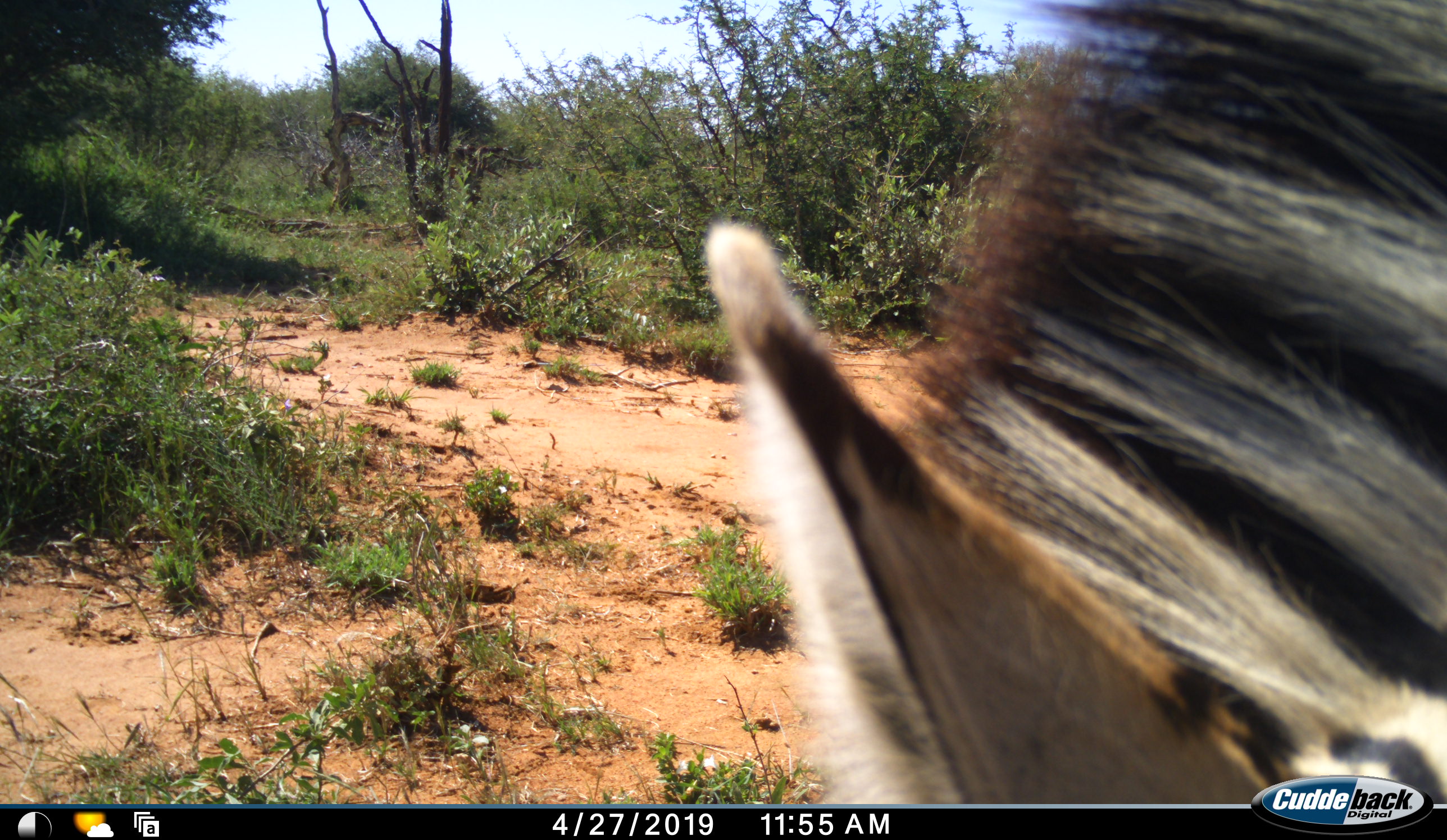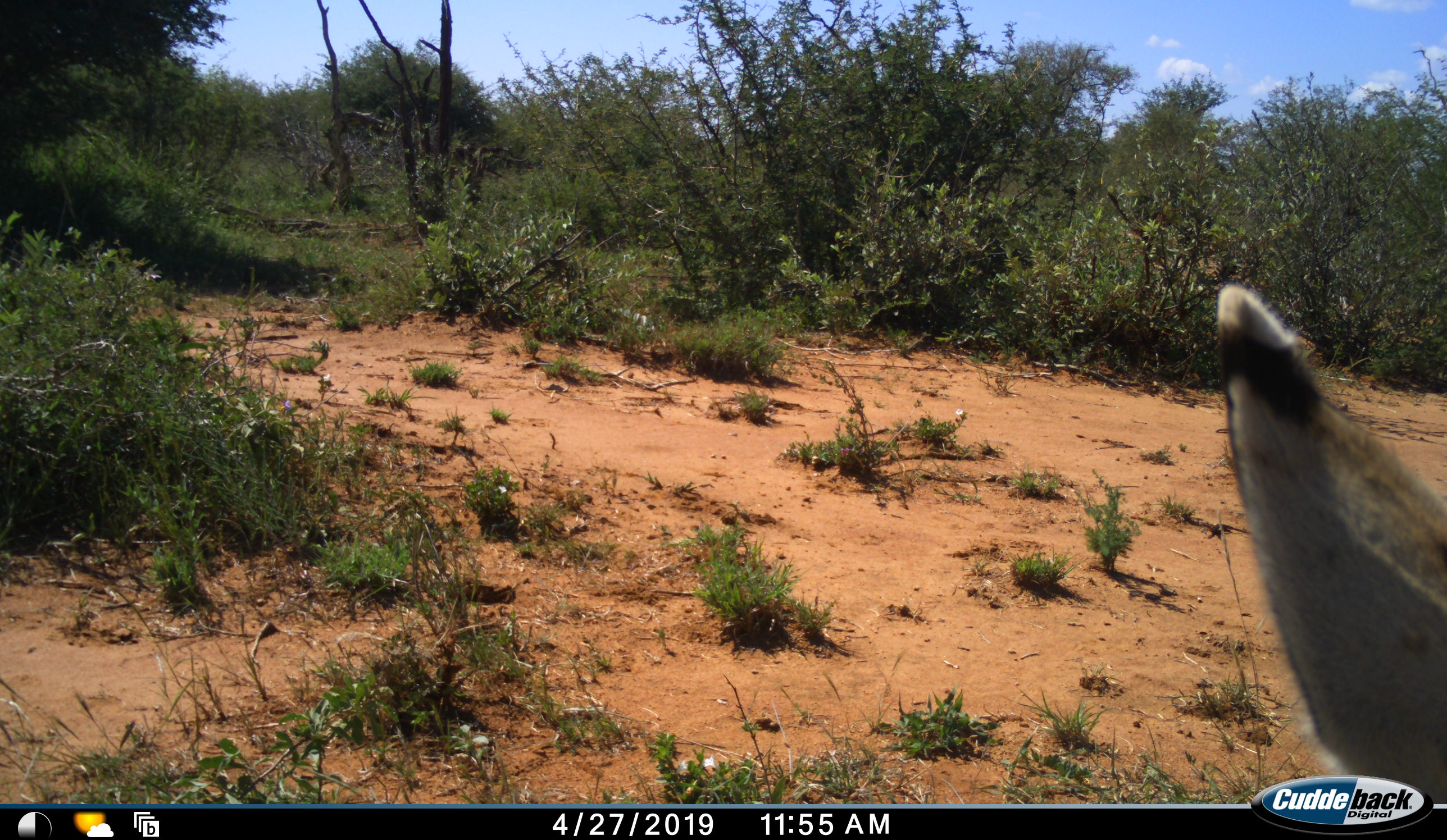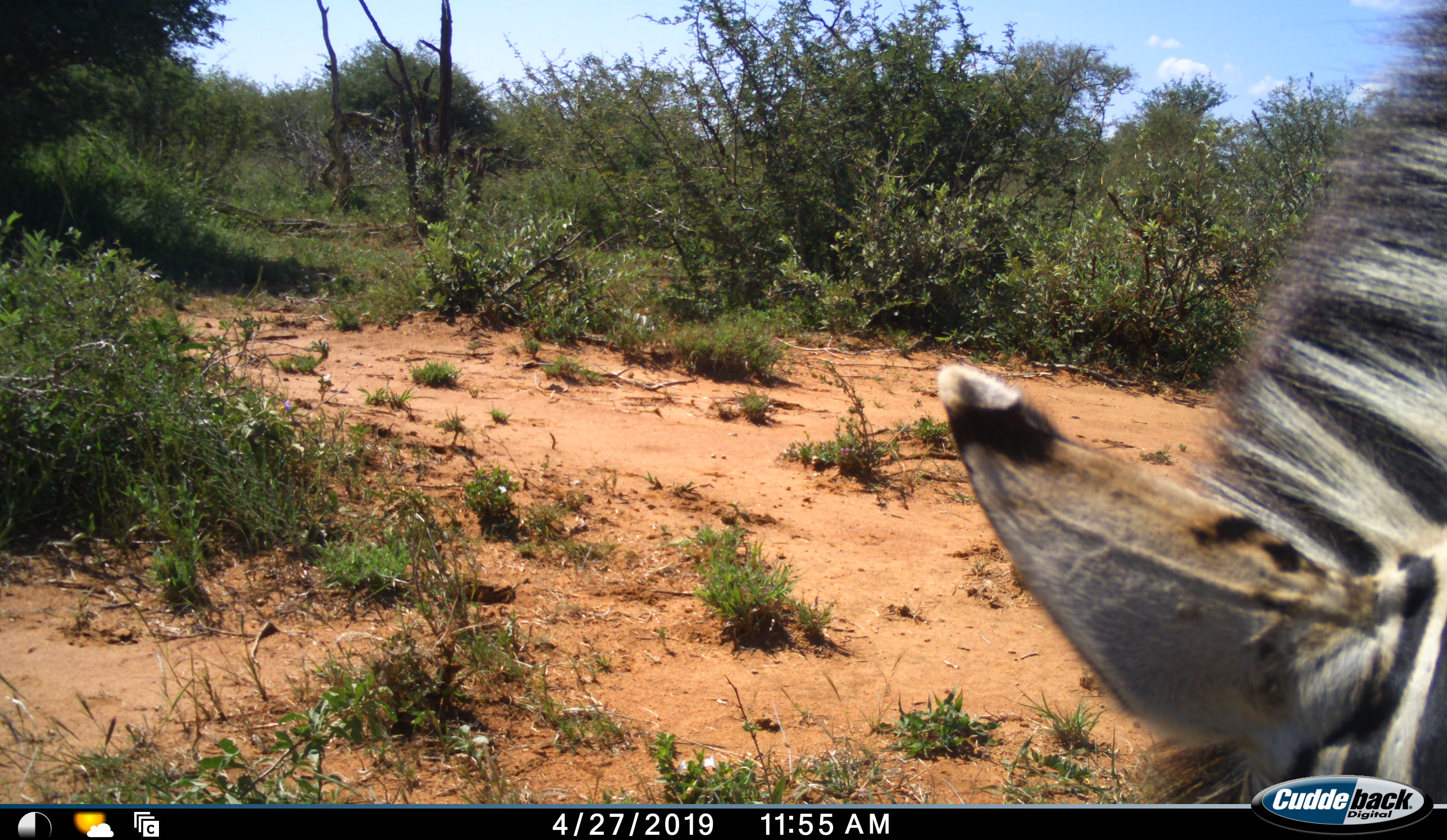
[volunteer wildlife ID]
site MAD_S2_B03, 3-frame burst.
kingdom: Animalia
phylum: Chordata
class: Mammalia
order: Perissodactyla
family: Equidae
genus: Equus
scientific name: Equus quagga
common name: plains zebra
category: zebraplains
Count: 1.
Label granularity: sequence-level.